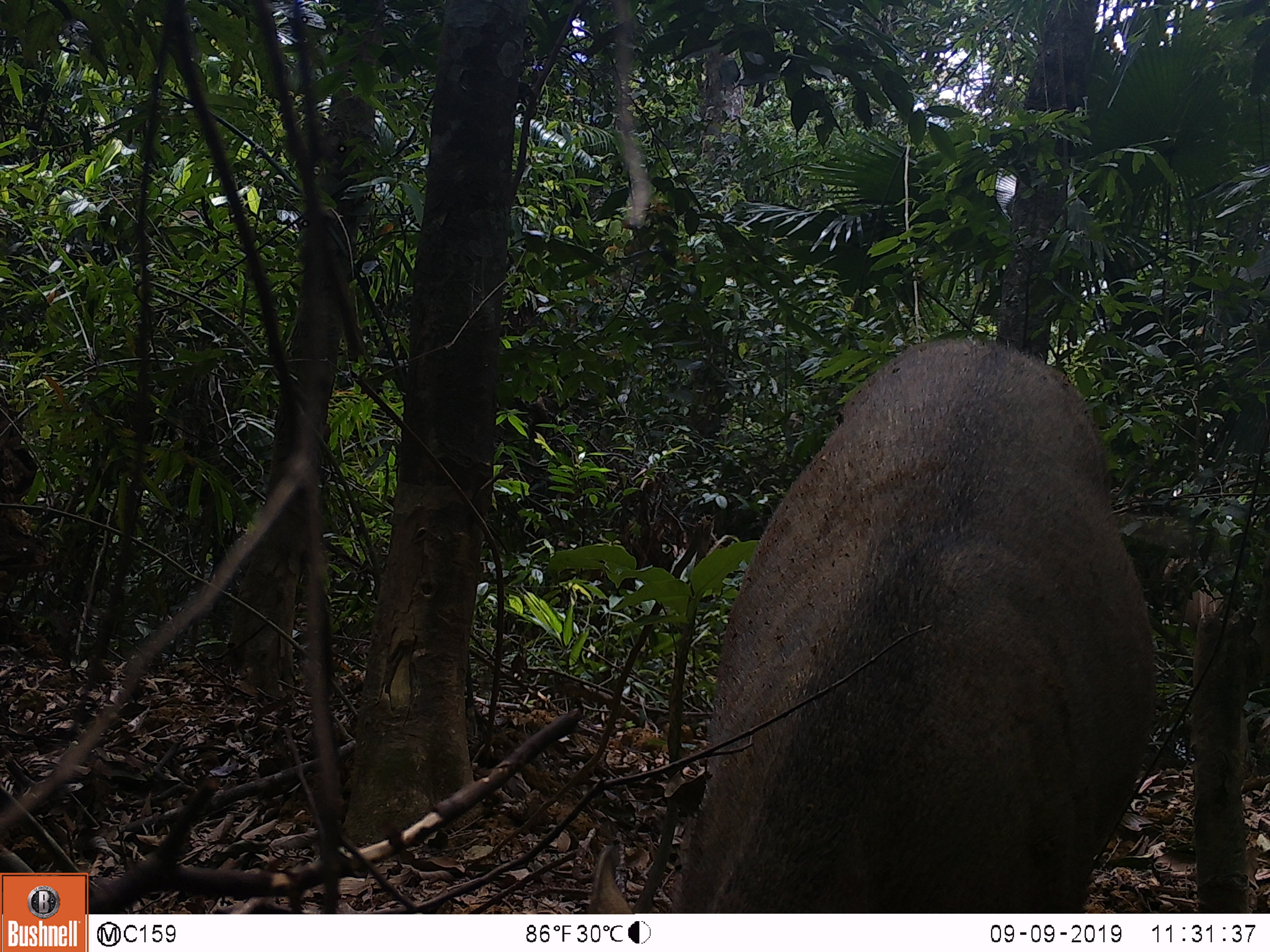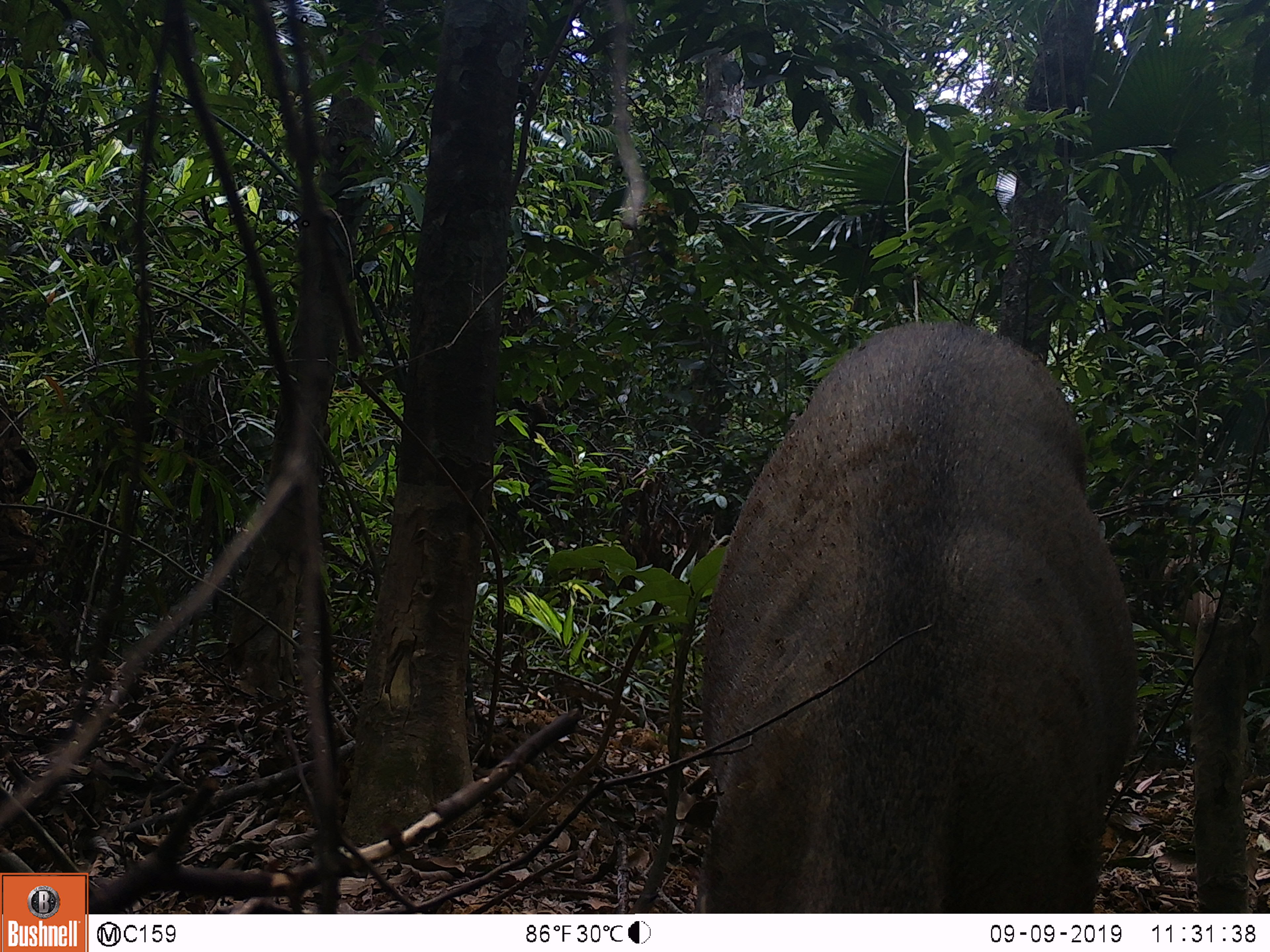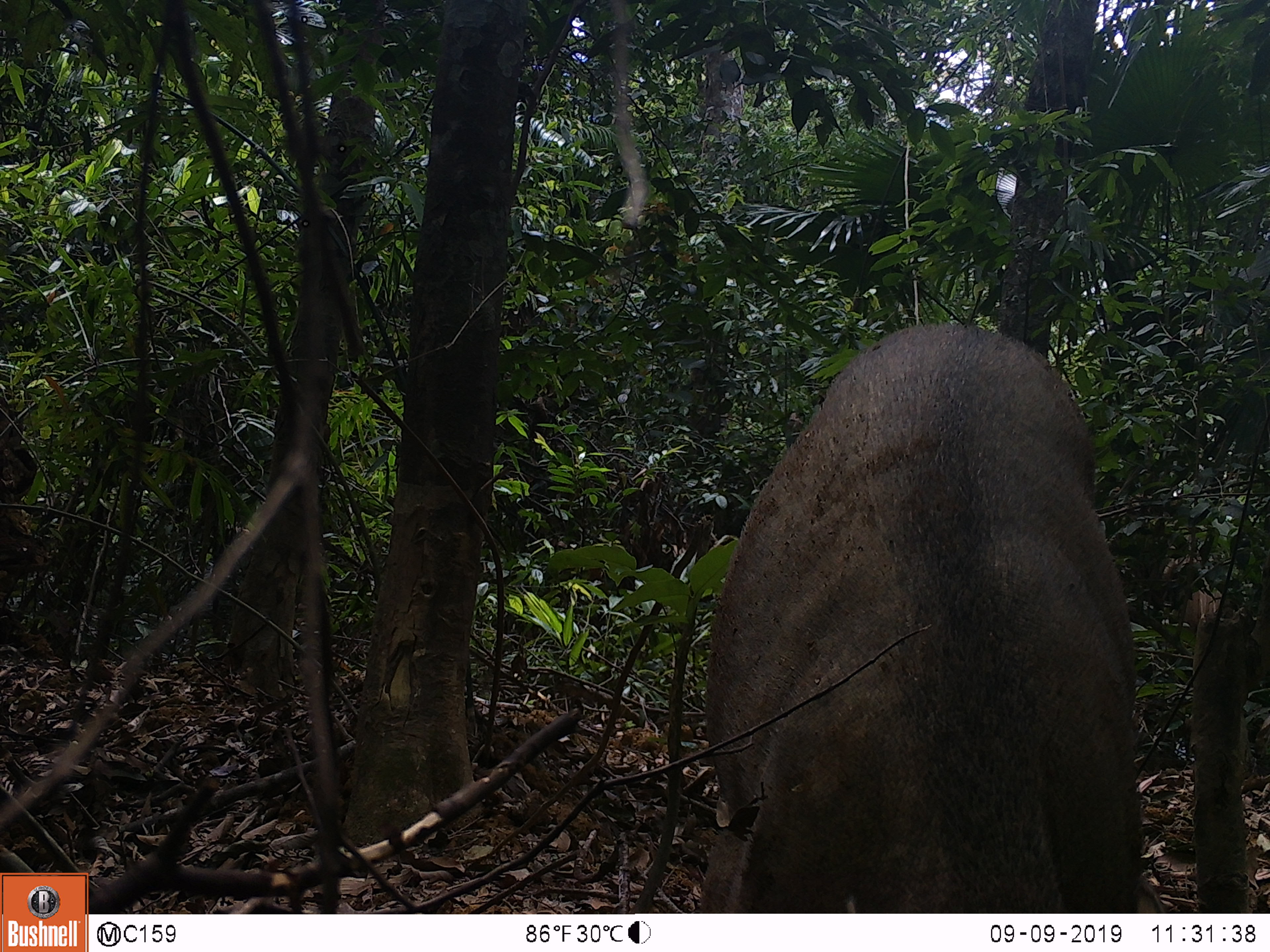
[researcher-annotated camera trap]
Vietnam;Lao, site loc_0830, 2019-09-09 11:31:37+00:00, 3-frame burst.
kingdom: Animalia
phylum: Chordata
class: Mammalia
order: Artiodactyla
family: Suidae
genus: Sus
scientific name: Sus scrofa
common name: eurasian wild pig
Eurasian wild pig (Sus scrofa). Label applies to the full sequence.